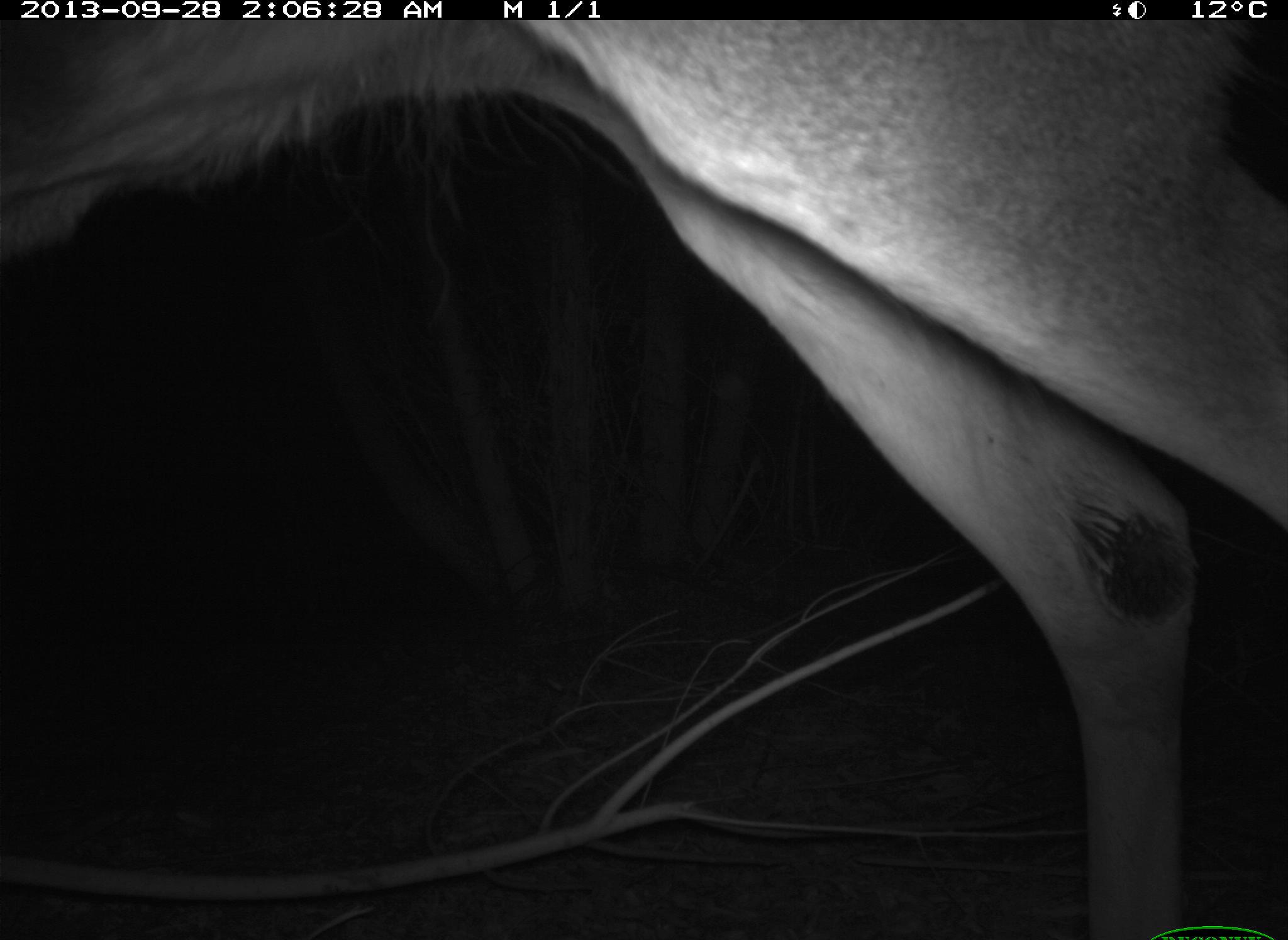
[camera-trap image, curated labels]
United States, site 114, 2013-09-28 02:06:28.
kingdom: Animalia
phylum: Chordata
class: Mammalia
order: Artiodactyla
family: Cervidae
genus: Odocoileus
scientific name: Odocoileus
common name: deer